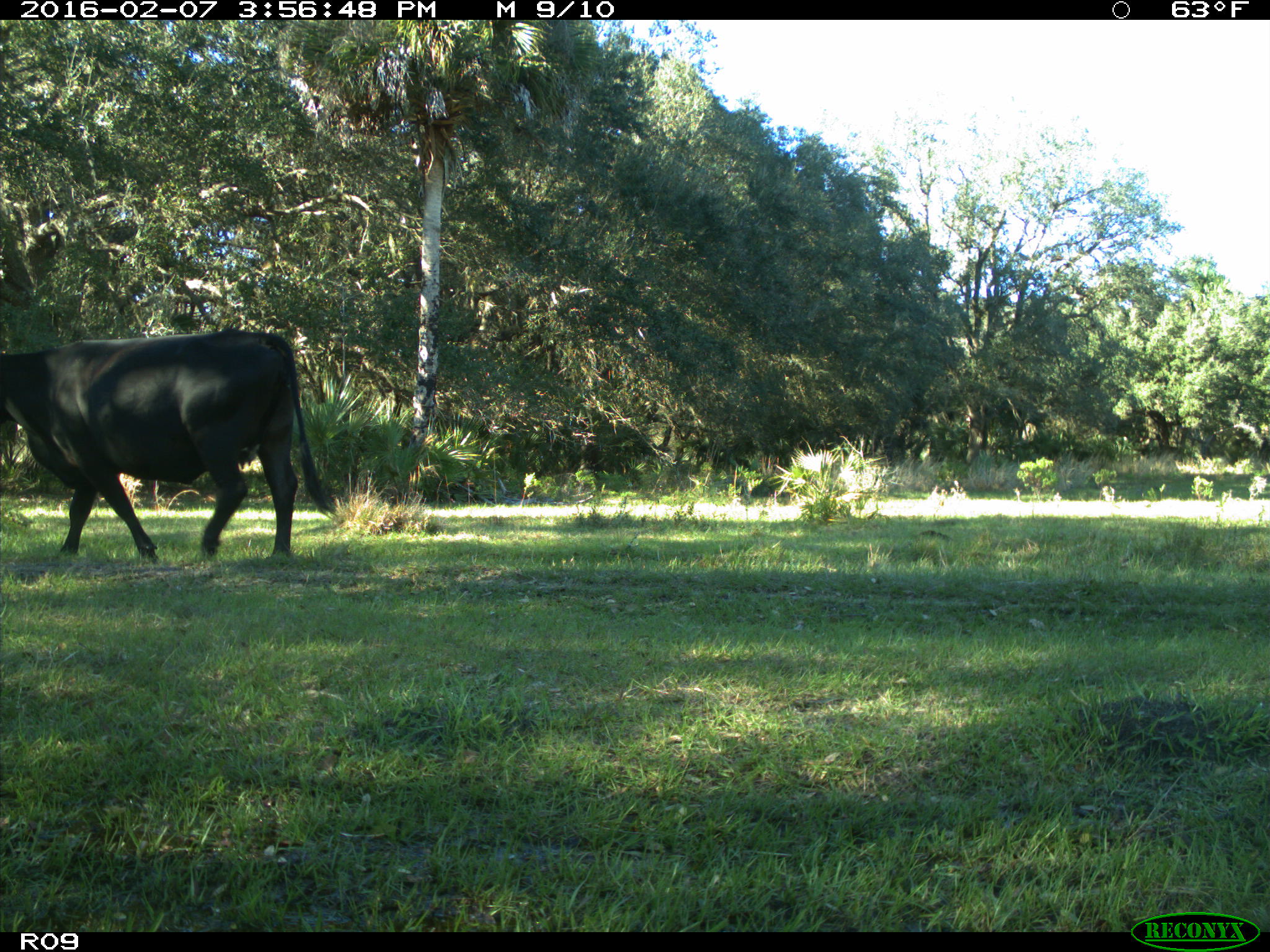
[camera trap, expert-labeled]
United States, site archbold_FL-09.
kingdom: Animalia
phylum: Chordata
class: Mammalia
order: Artiodactyla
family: Bovidae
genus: Bos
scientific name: Bos taurus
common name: domestic cow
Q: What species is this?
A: Bos taurus (domestic cow).